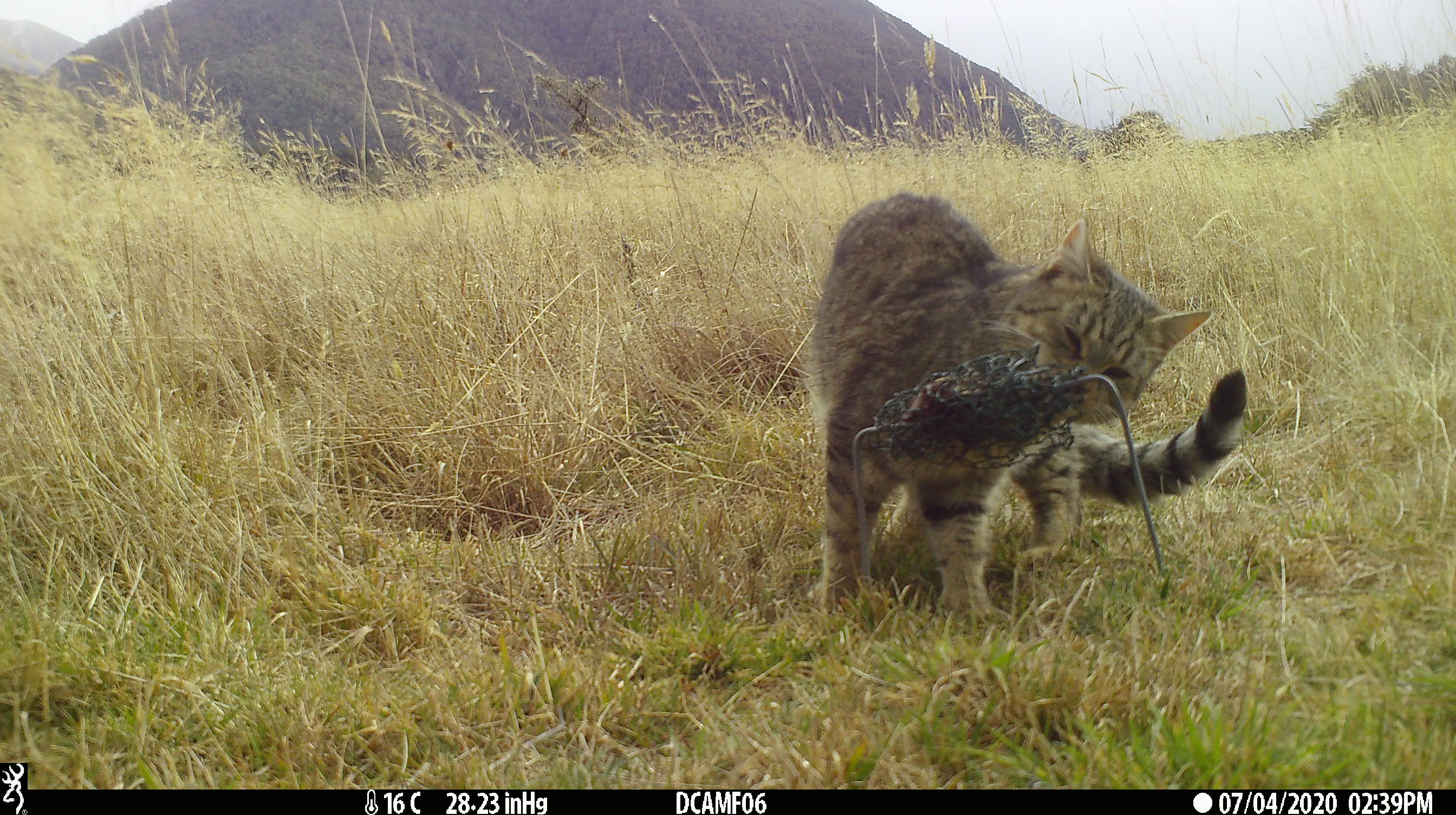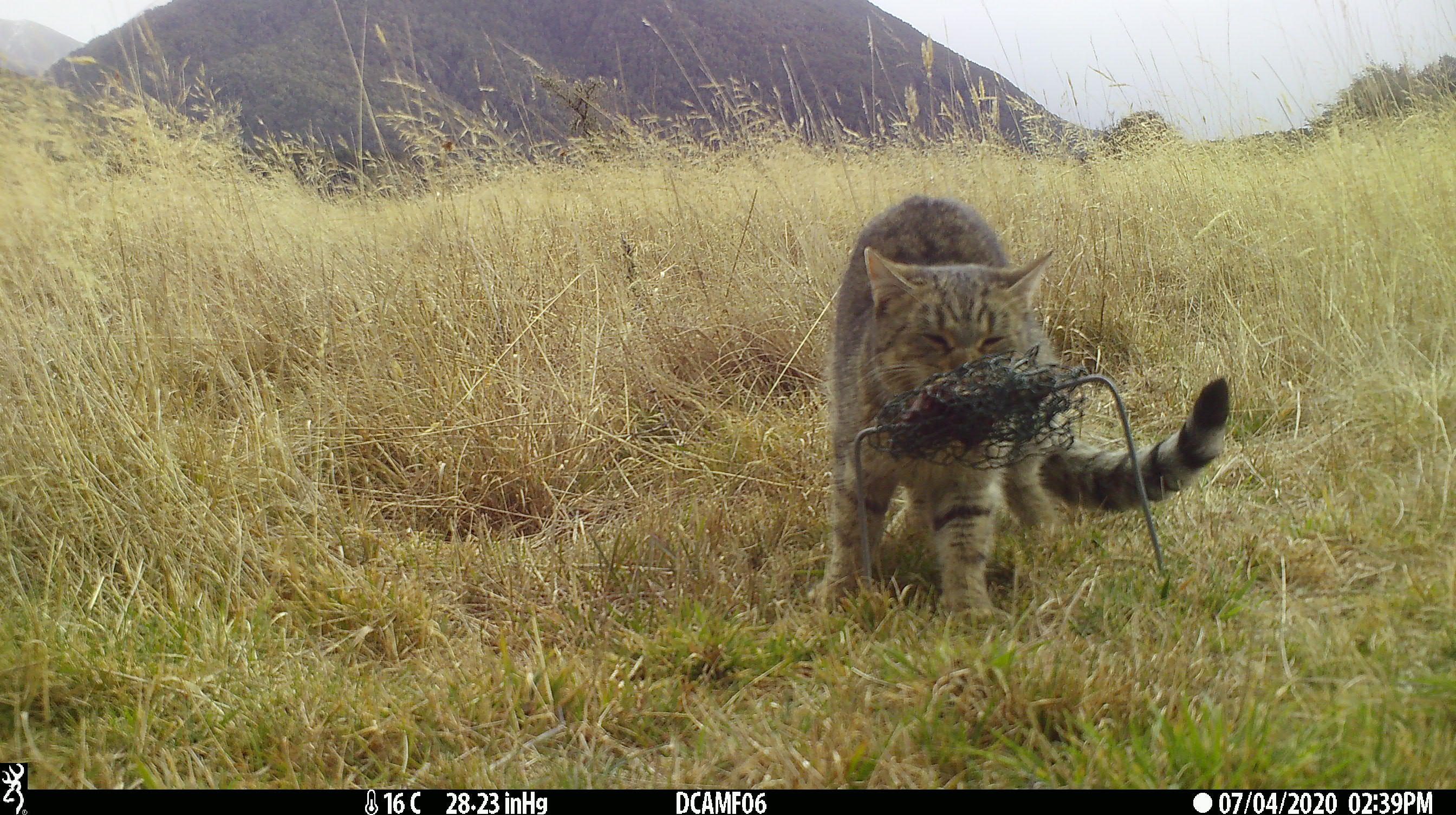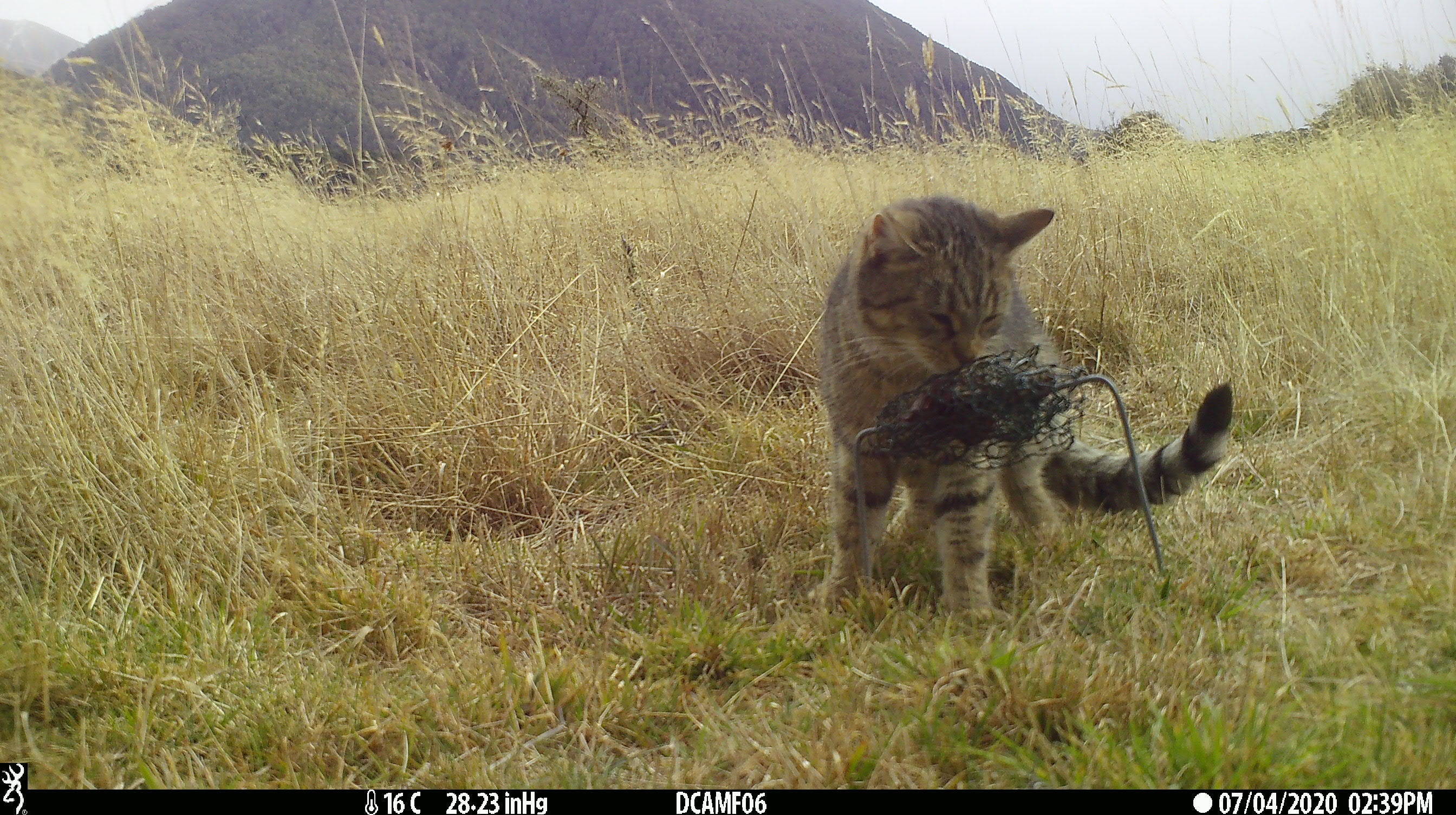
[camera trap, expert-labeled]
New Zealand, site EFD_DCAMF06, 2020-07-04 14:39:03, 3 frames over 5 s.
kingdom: Animalia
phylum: Chordata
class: Mammalia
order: Carnivora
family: Felidae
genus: Felis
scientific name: Felis catus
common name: domestic cat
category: cat